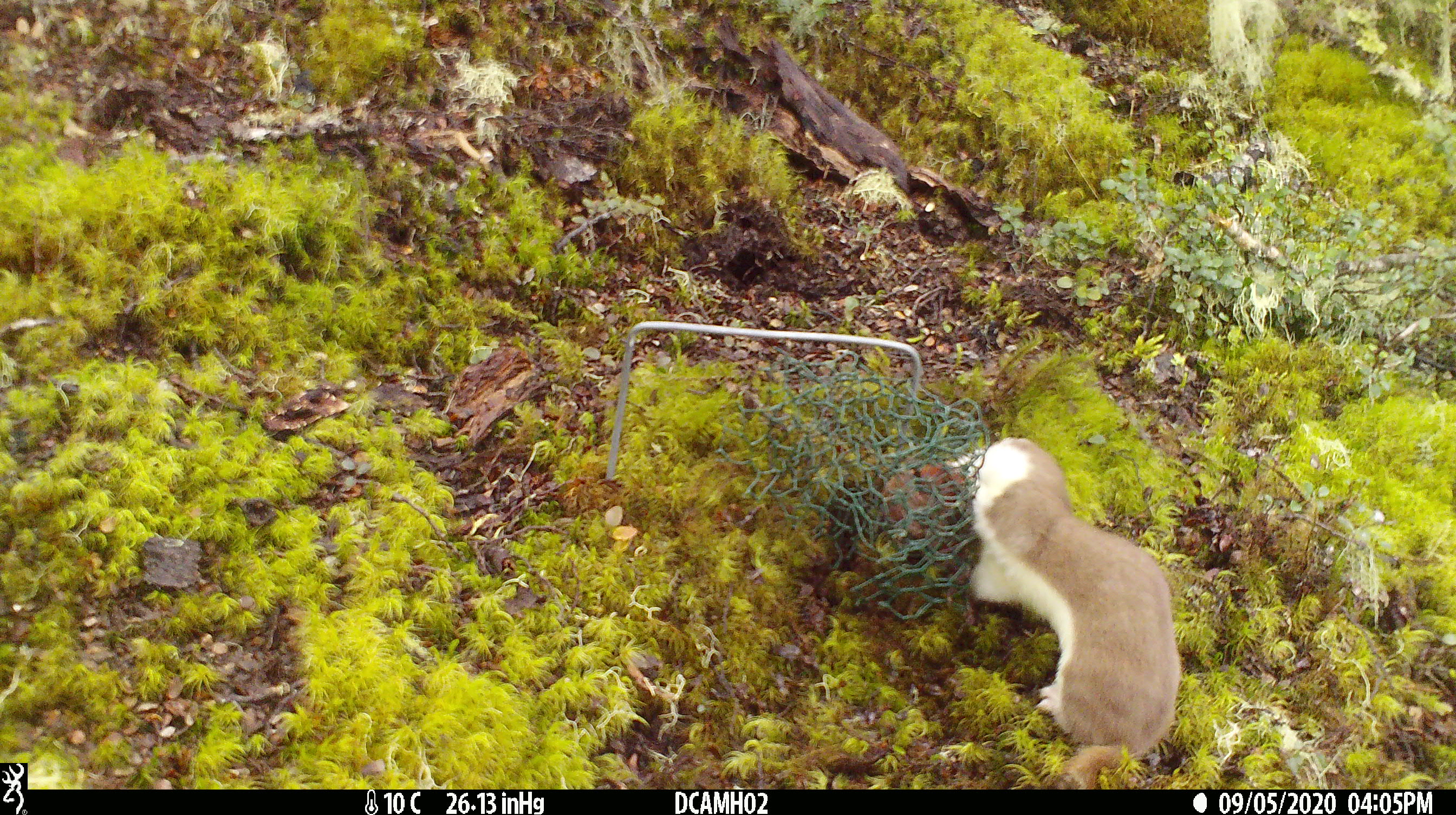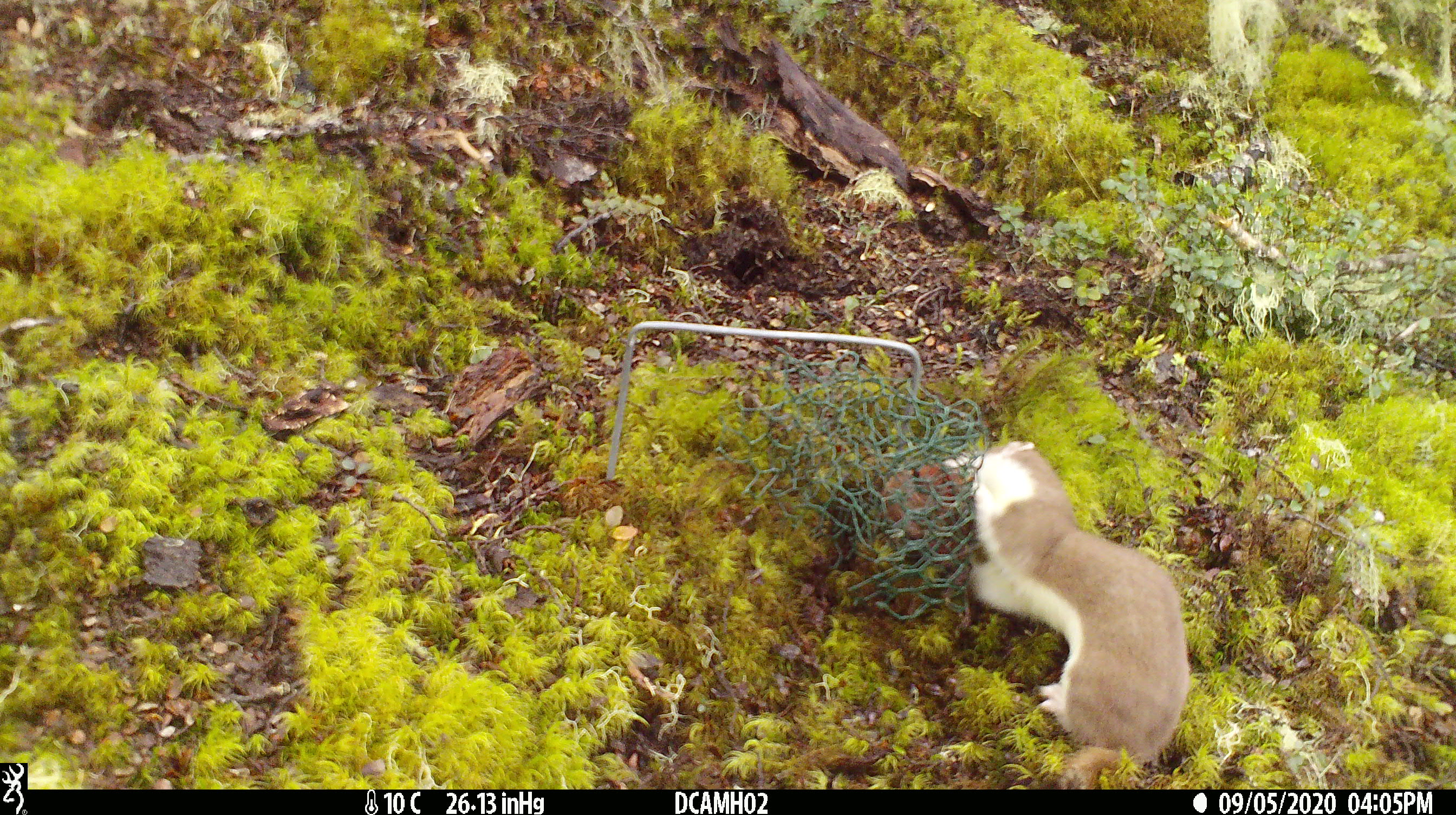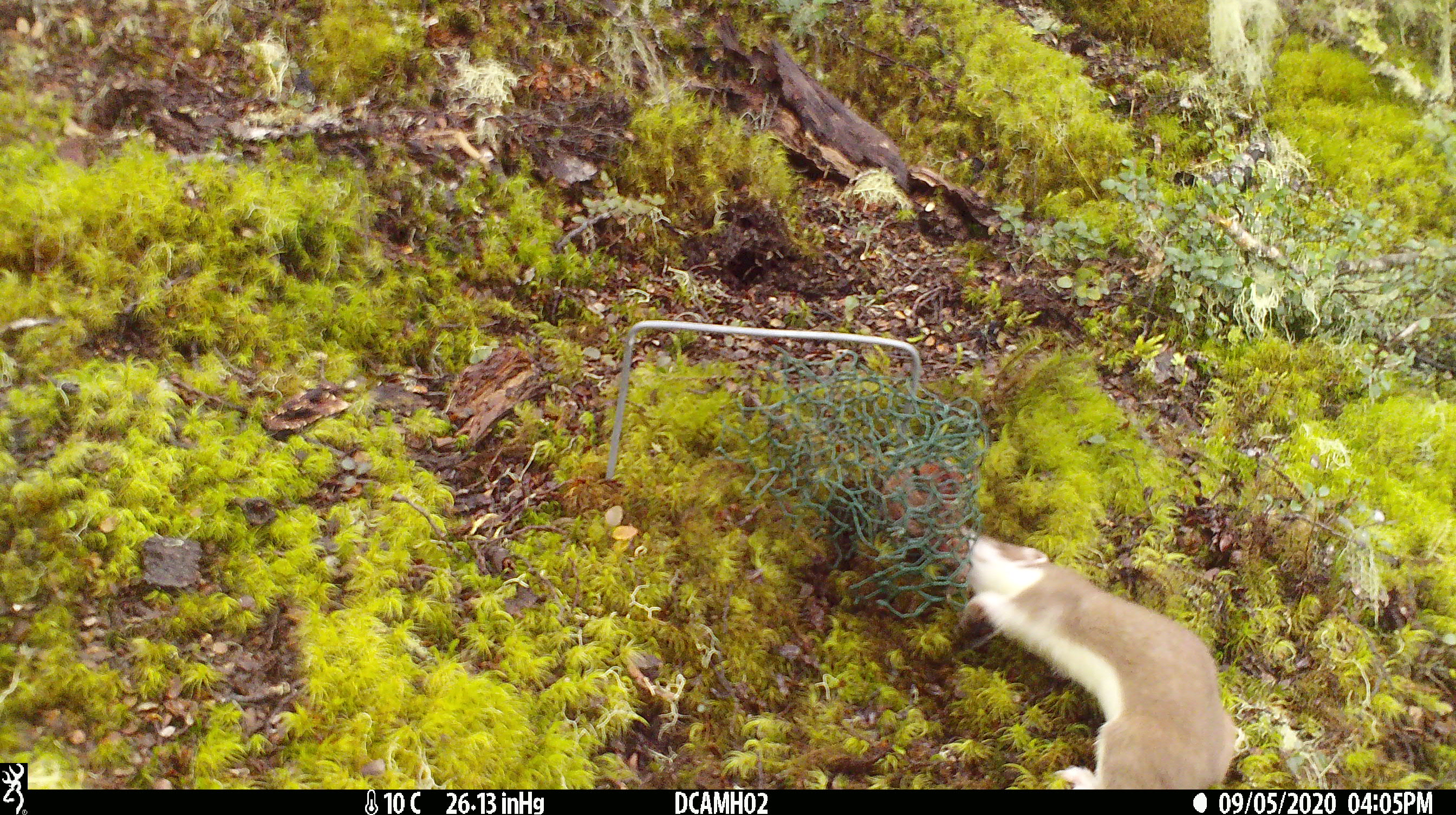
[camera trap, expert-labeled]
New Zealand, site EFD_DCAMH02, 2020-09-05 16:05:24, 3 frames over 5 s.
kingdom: Animalia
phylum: Chordata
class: Mammalia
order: Carnivora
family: Mustelidae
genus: Mustela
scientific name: Mustela erminea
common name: stoat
Stoat (Mustela erminea).